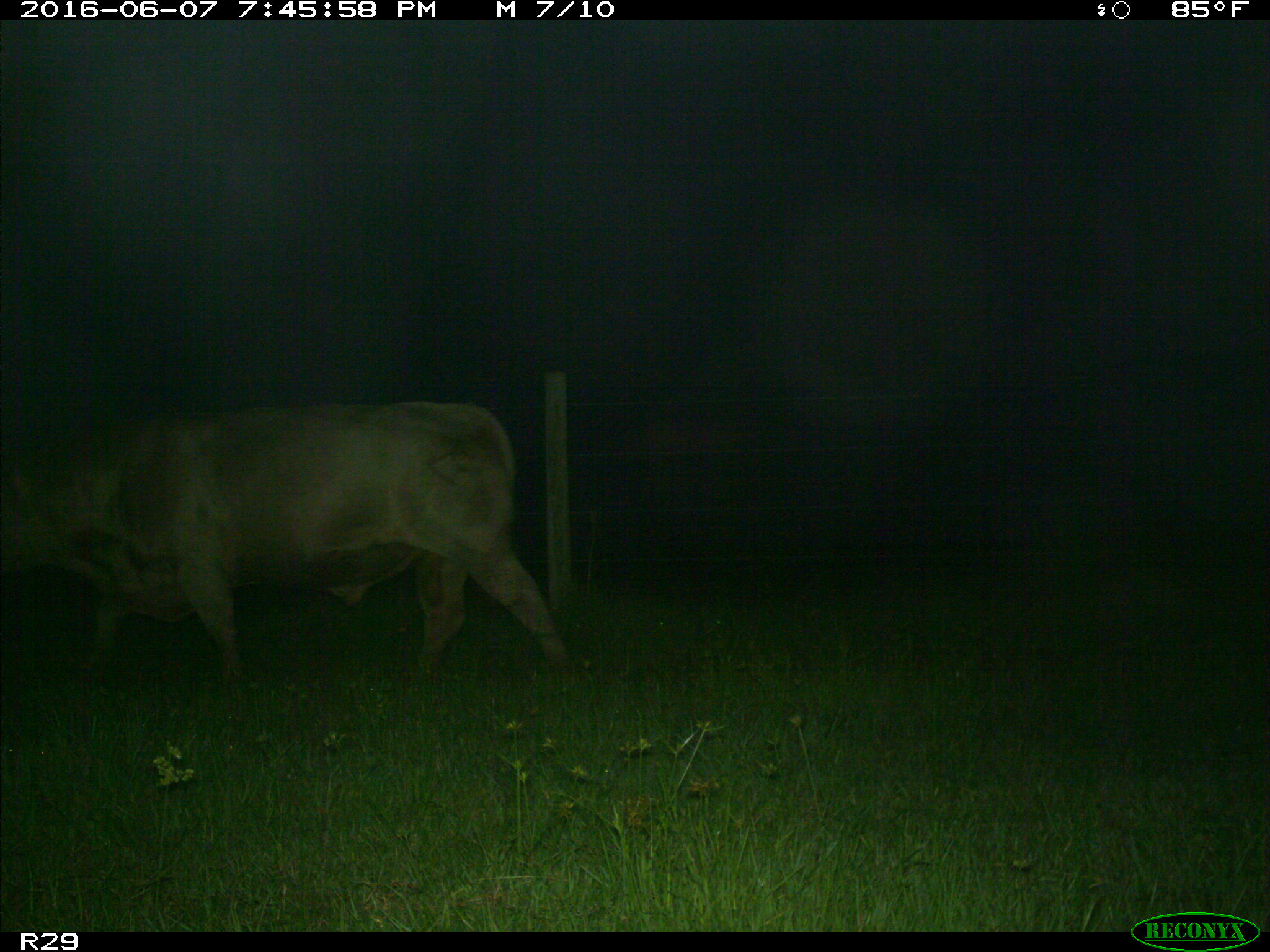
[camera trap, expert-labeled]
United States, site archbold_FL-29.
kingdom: Animalia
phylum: Chordata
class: Mammalia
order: Artiodactyla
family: Bovidae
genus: Bos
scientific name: Bos taurus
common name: domestic cow